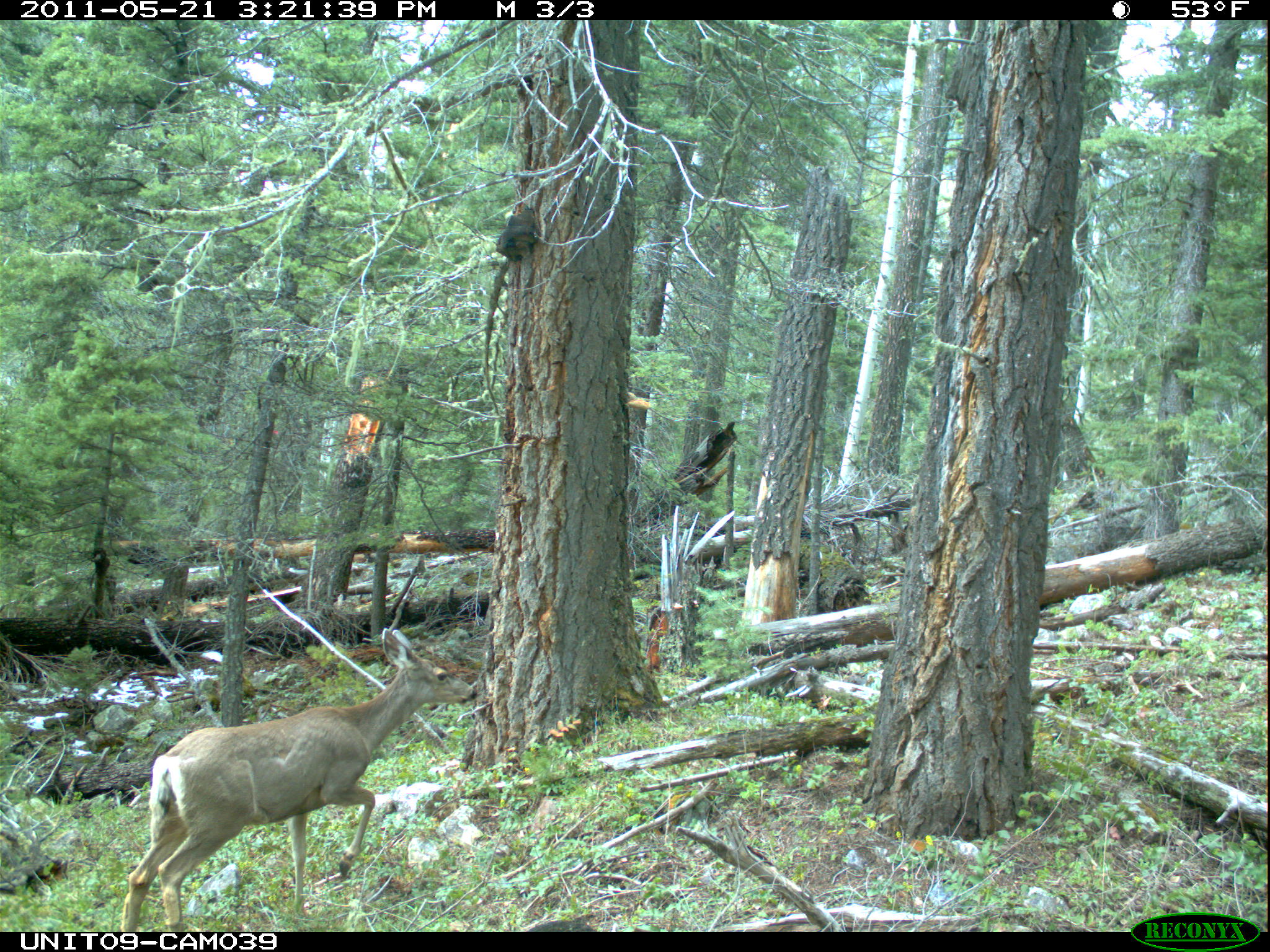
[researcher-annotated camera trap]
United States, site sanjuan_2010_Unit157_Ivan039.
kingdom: Animalia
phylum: Chordata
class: Mammalia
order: Artiodactyla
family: Cervidae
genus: Odocoileus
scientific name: Odocoileus hemionus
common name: mule deer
Odocoileus hemionus (mule deer).